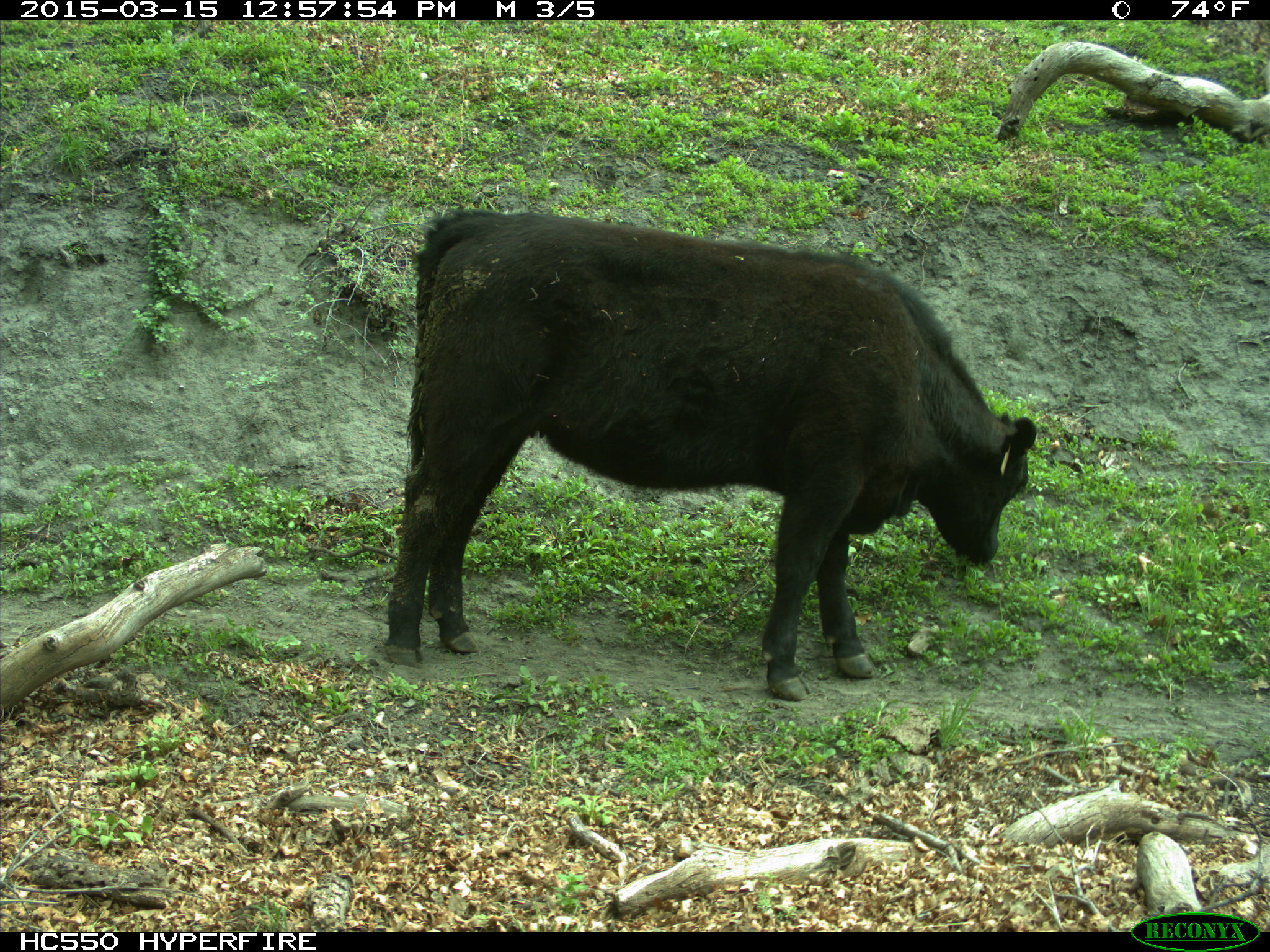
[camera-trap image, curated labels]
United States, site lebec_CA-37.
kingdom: Animalia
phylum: Chordata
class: Mammalia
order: Artiodactyla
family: Bovidae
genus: Bos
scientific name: Bos taurus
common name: domestic cow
Bos taurus (domestic cow).